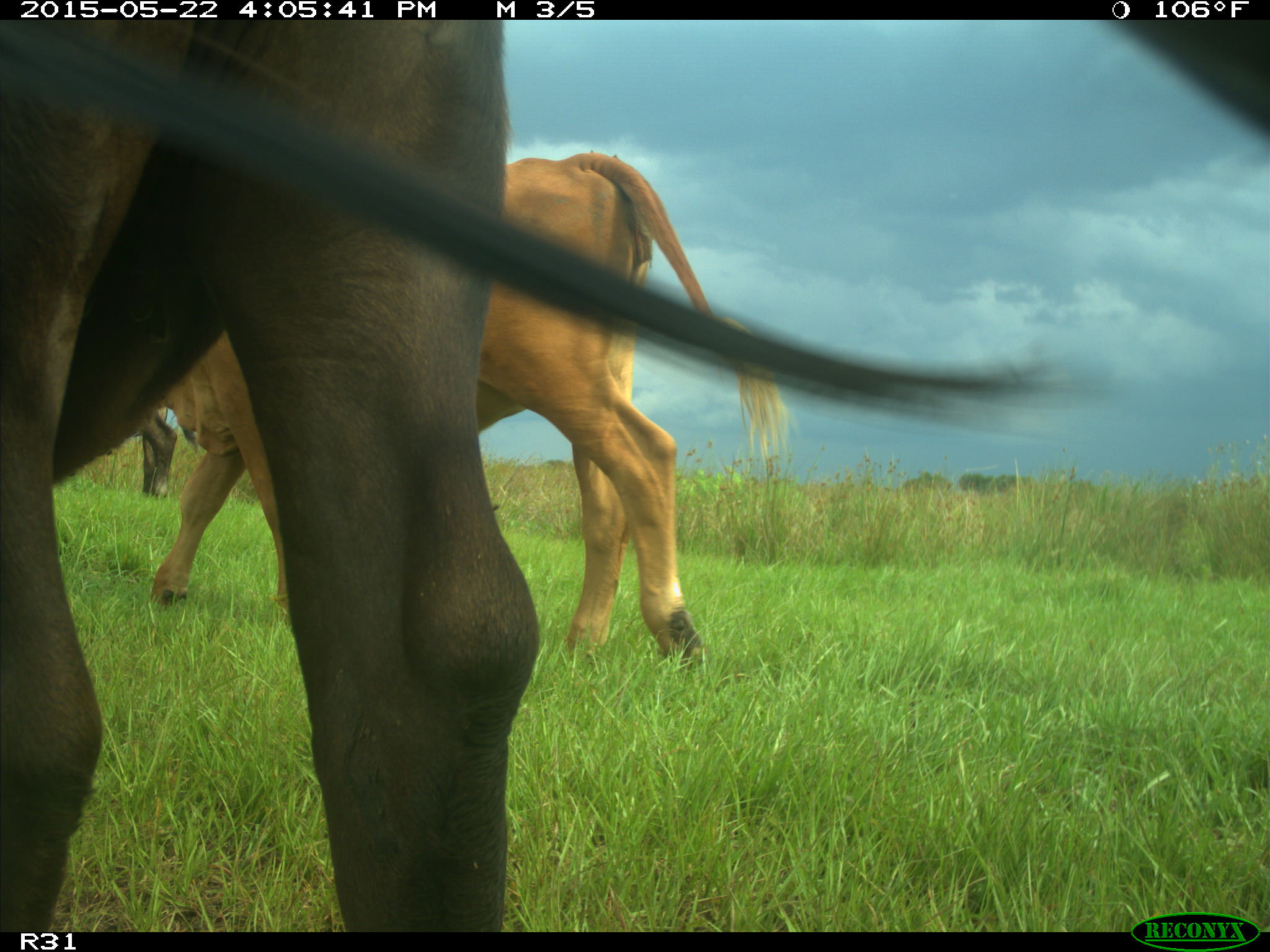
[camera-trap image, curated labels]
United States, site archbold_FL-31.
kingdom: Animalia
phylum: Chordata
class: Mammalia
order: Artiodactyla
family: Bovidae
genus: Bos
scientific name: Bos taurus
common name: domestic cow